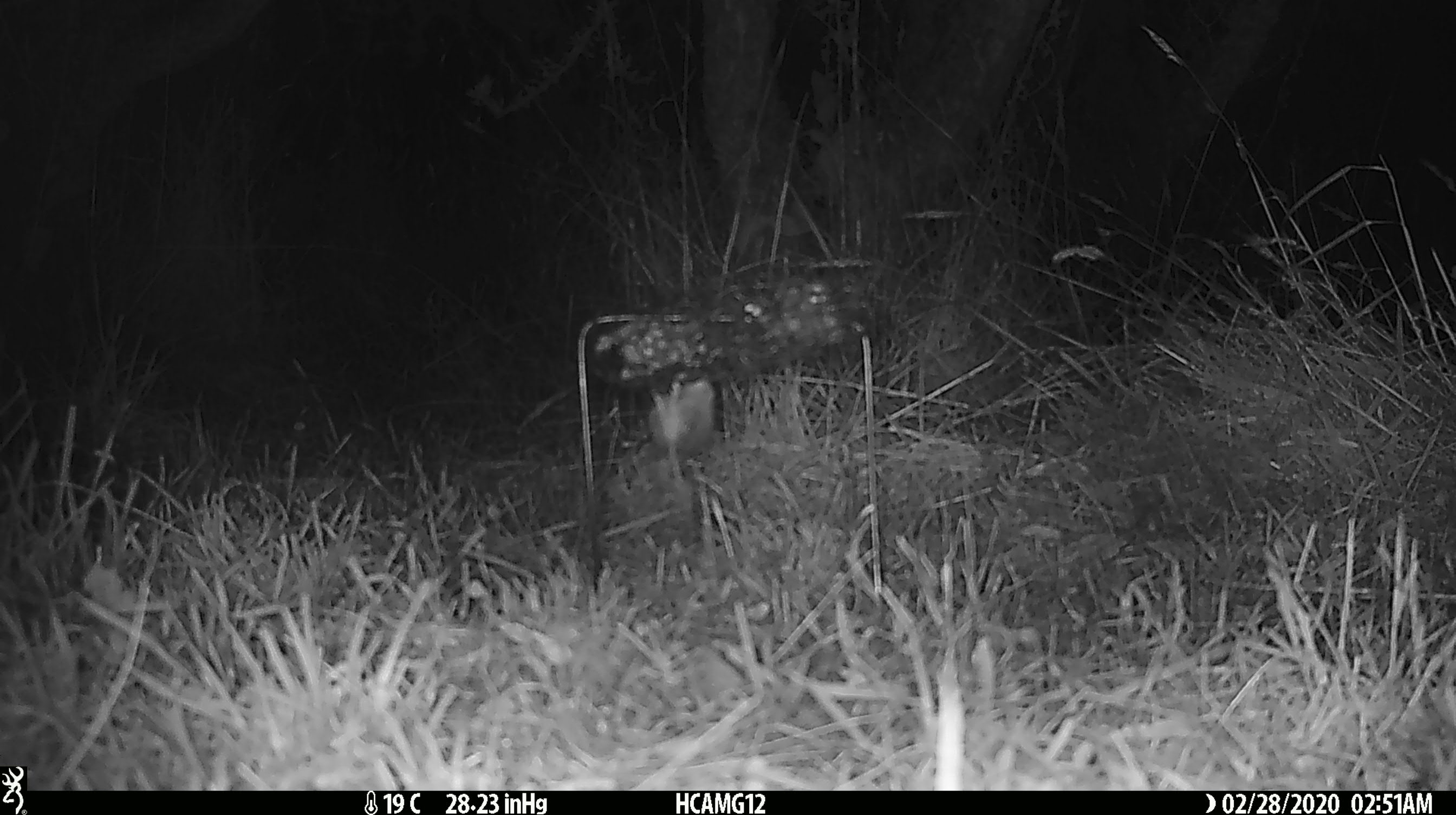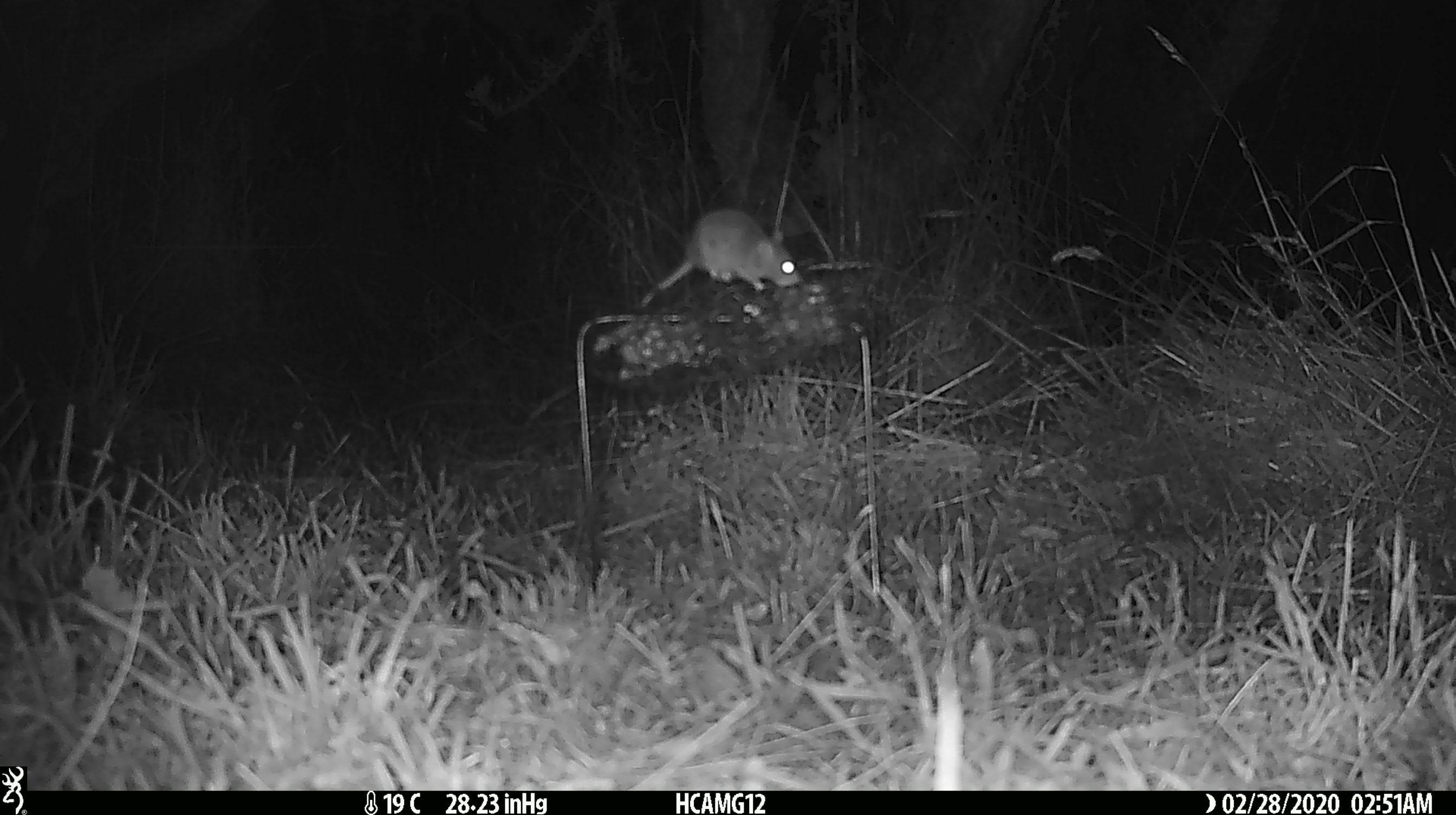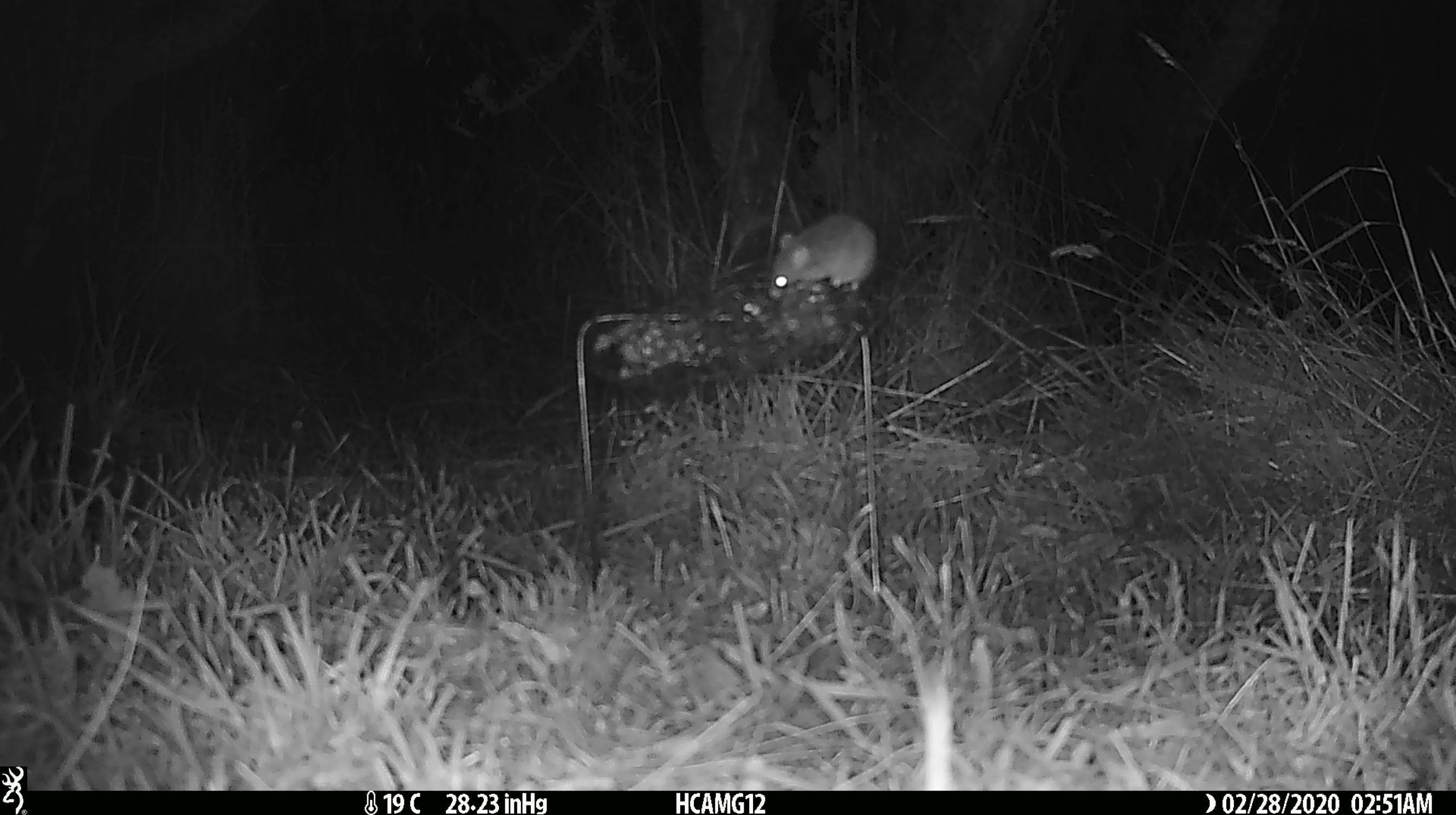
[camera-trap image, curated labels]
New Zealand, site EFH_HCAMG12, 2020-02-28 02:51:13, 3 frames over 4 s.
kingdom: Animalia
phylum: Chordata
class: Mammalia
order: Rodentia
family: Muridae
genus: Mus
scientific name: Mus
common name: mouse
Mouse (Mus).